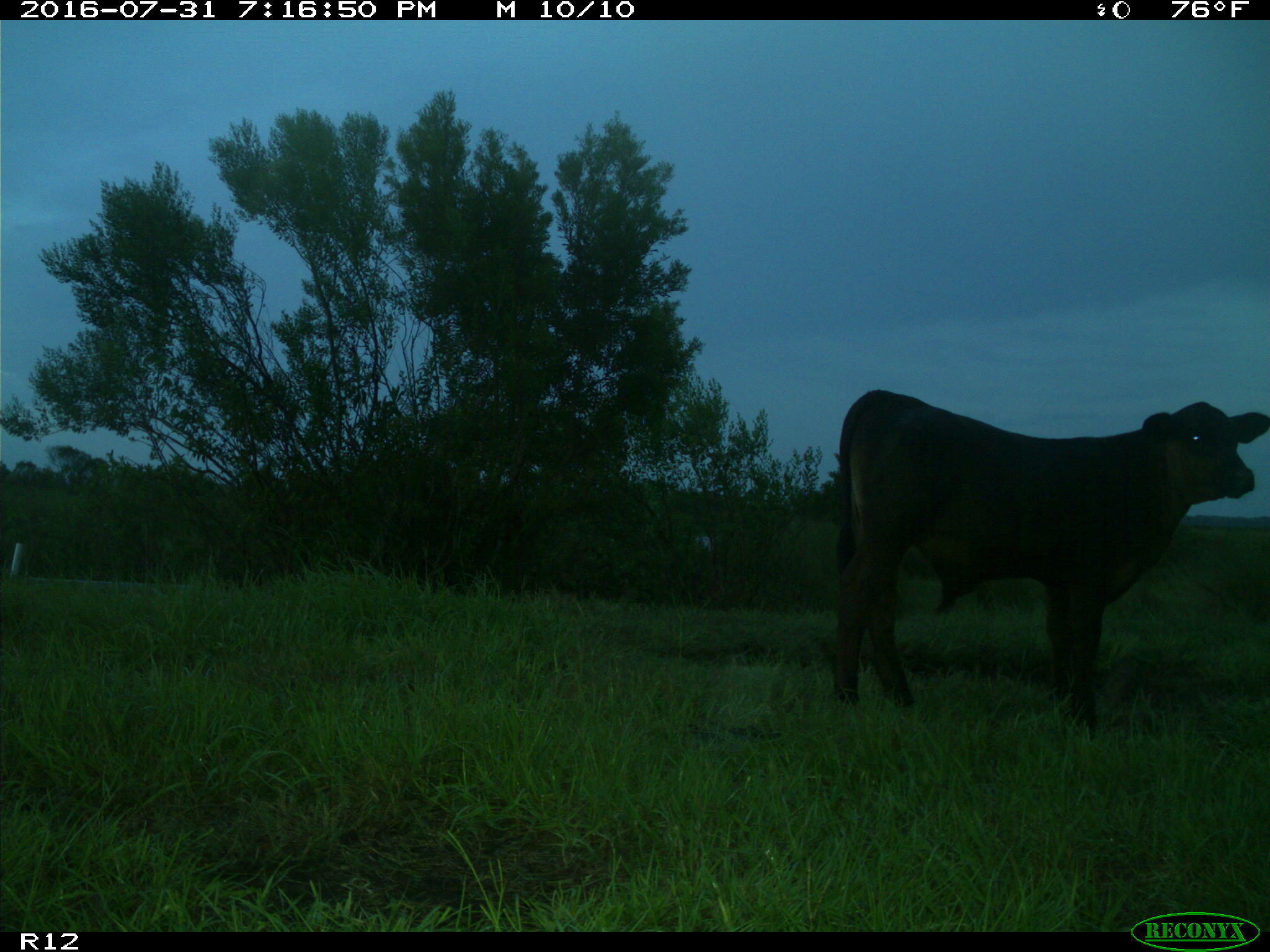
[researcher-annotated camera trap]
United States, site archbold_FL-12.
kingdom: Animalia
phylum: Chordata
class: Mammalia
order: Artiodactyla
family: Bovidae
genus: Bos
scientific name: Bos taurus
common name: domestic cow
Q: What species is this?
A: Bos taurus (domestic cow).